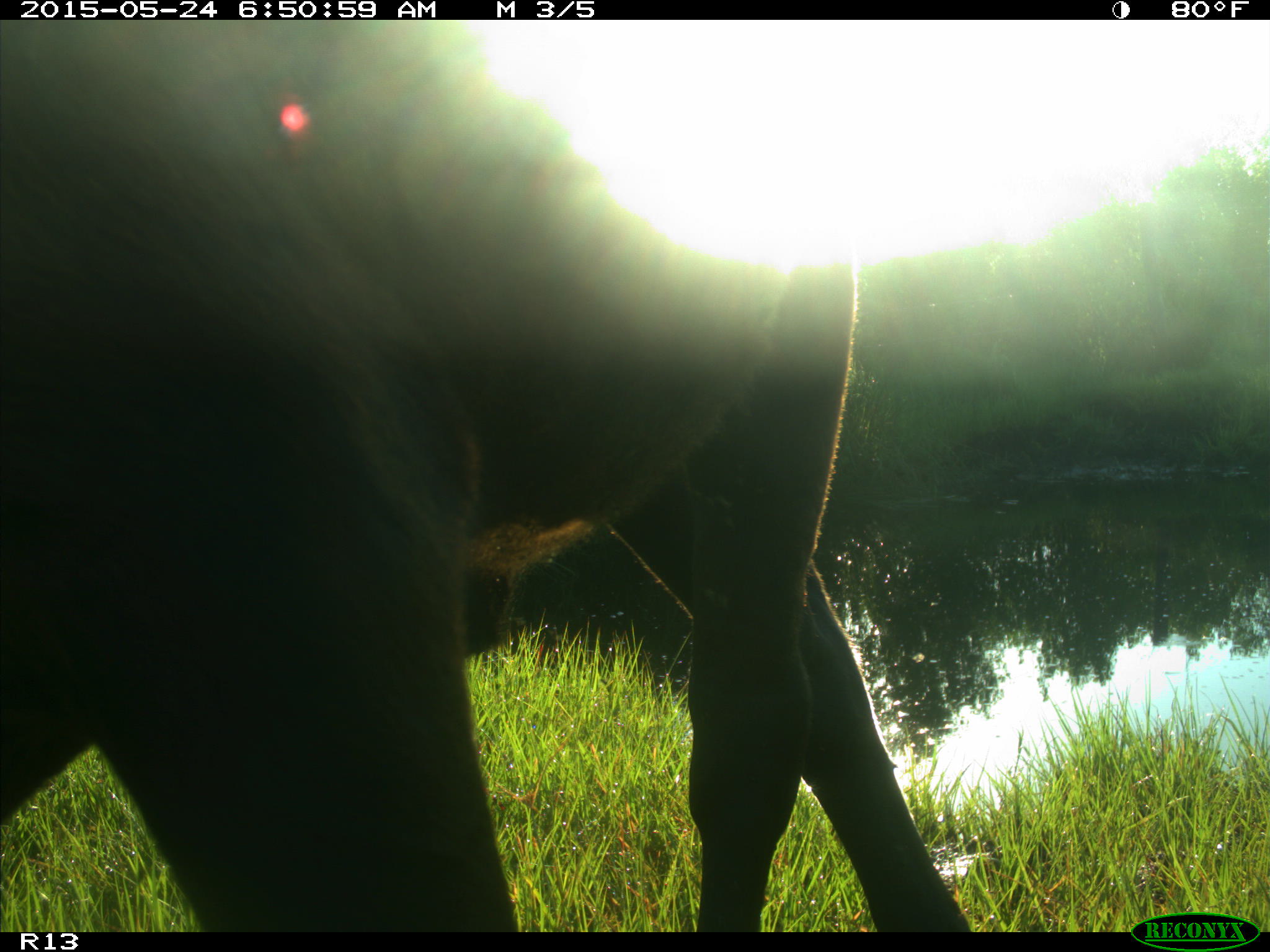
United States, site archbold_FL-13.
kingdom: Animalia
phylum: Chordata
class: Mammalia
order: Artiodactyla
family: Bovidae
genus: Bos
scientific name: Bos taurus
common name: domestic cow